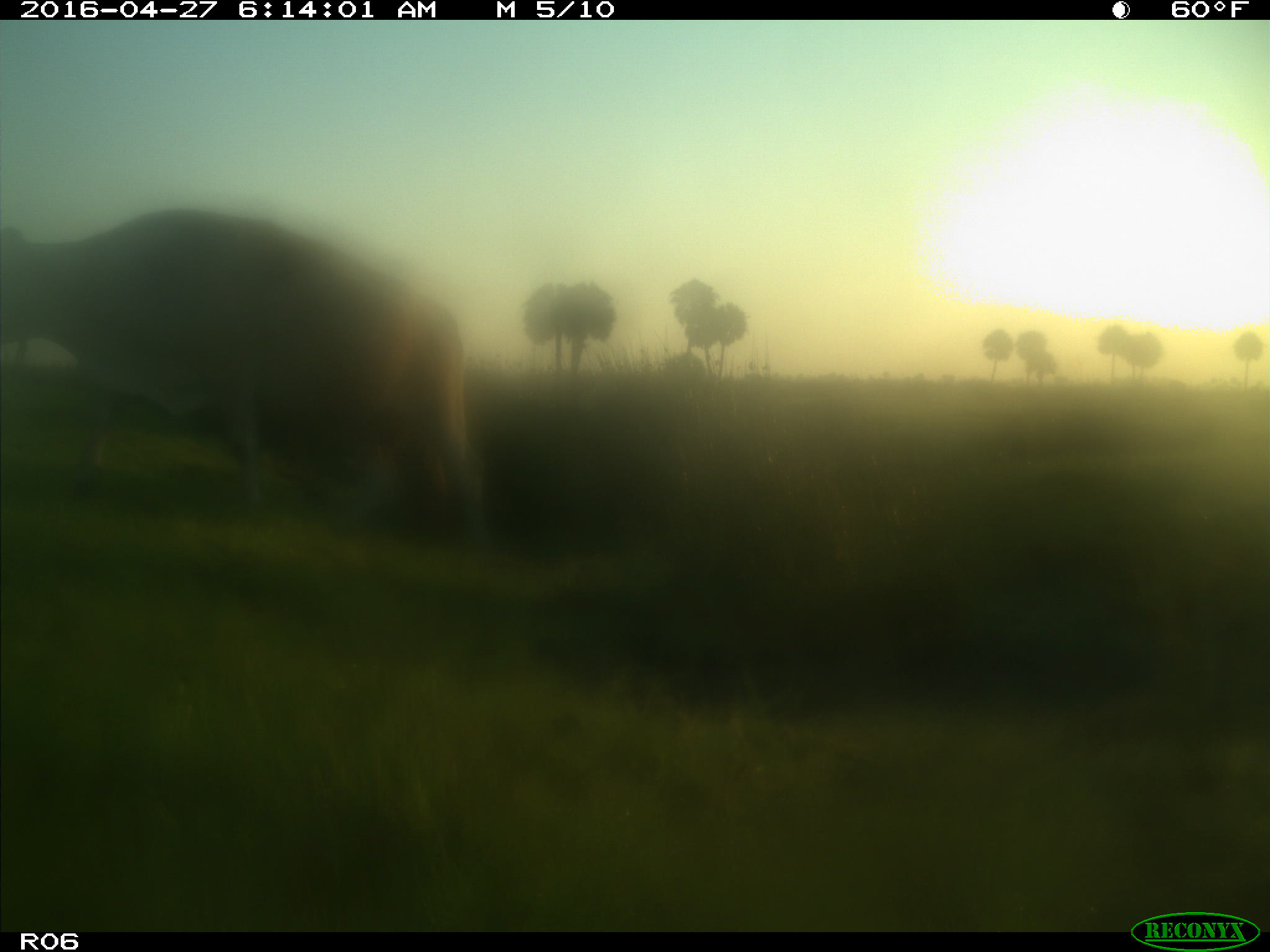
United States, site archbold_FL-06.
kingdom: Animalia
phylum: Chordata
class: Mammalia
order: Artiodactyla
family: Bovidae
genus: Bos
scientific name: Bos taurus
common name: domestic cow